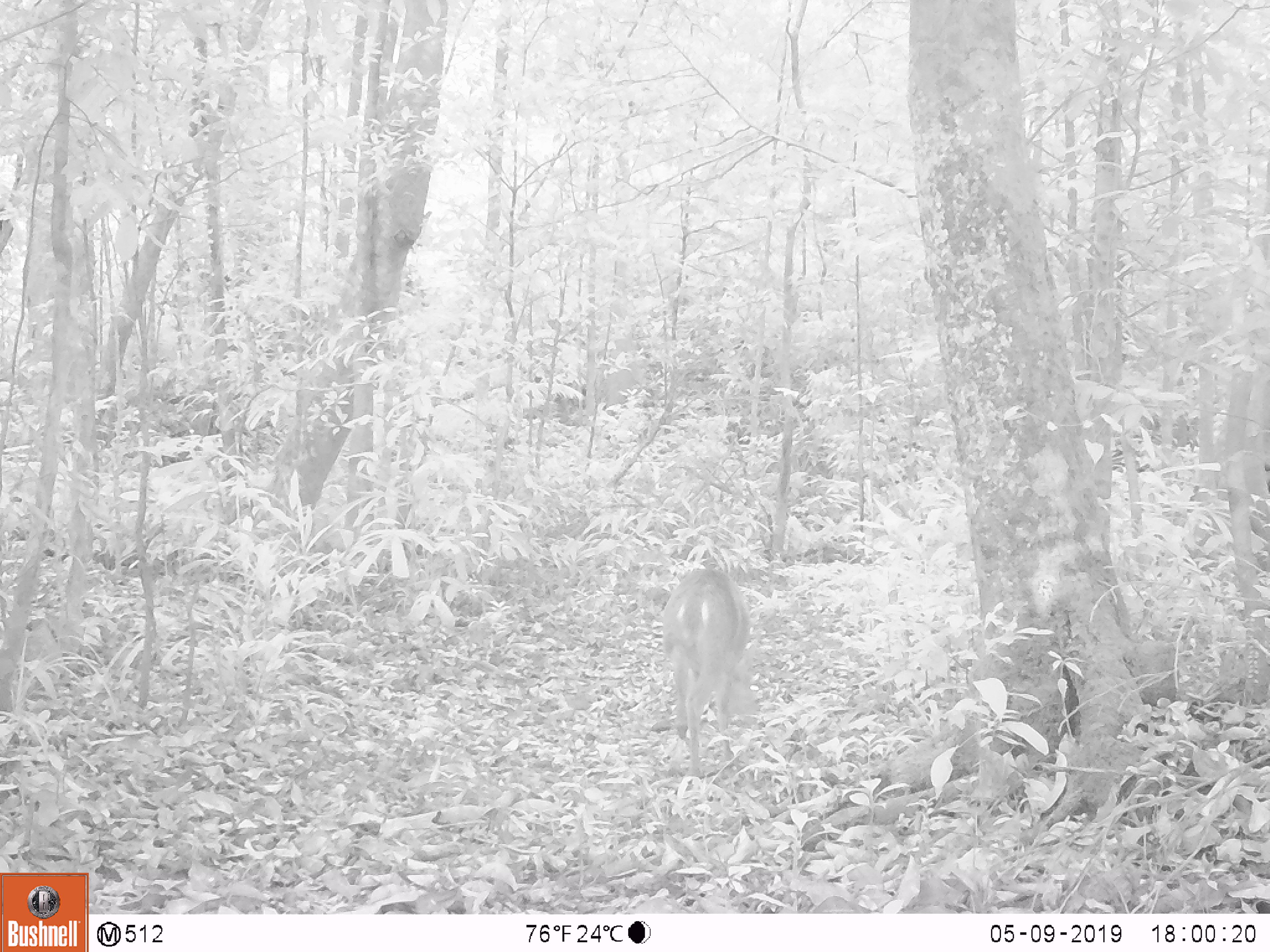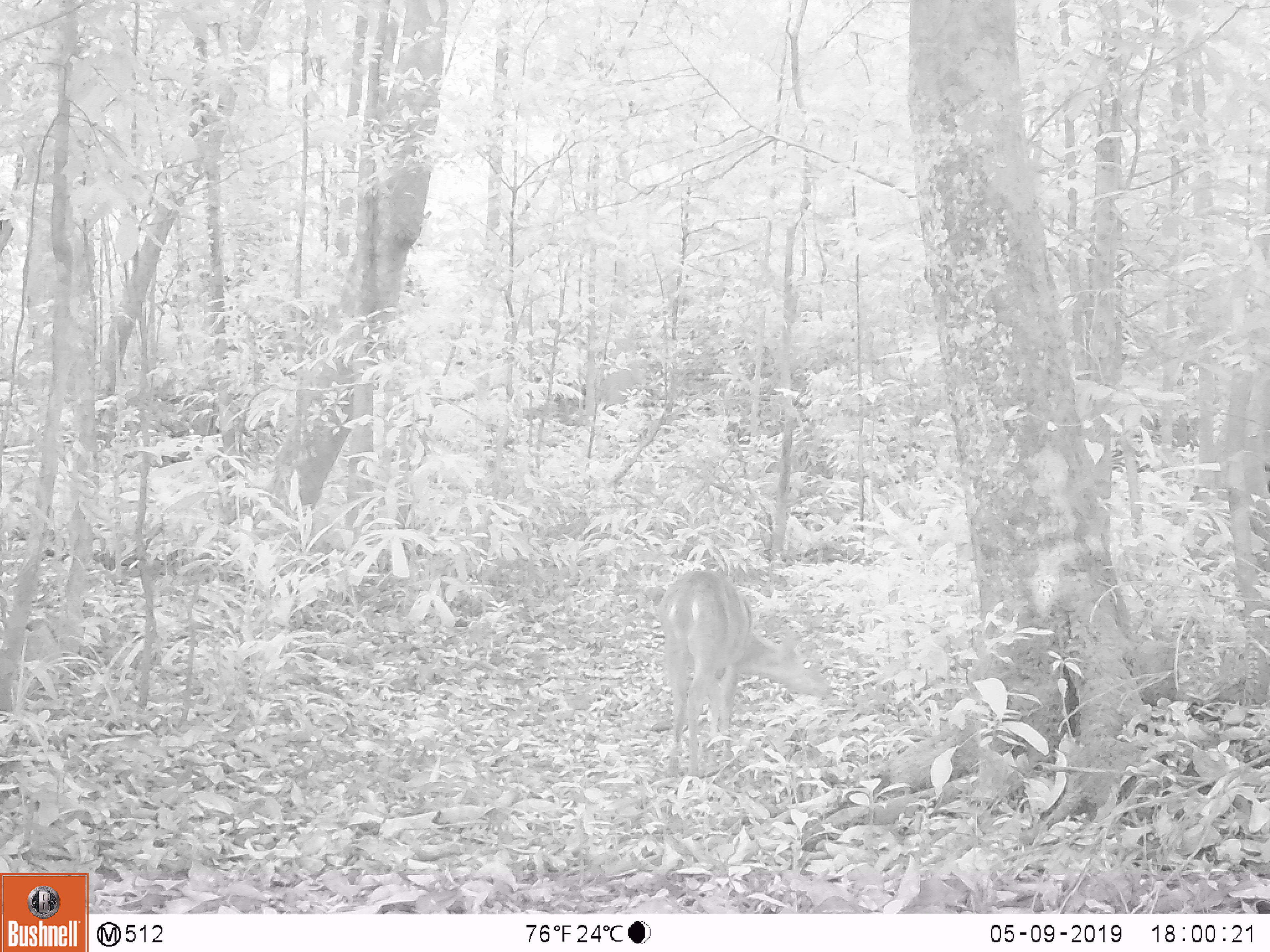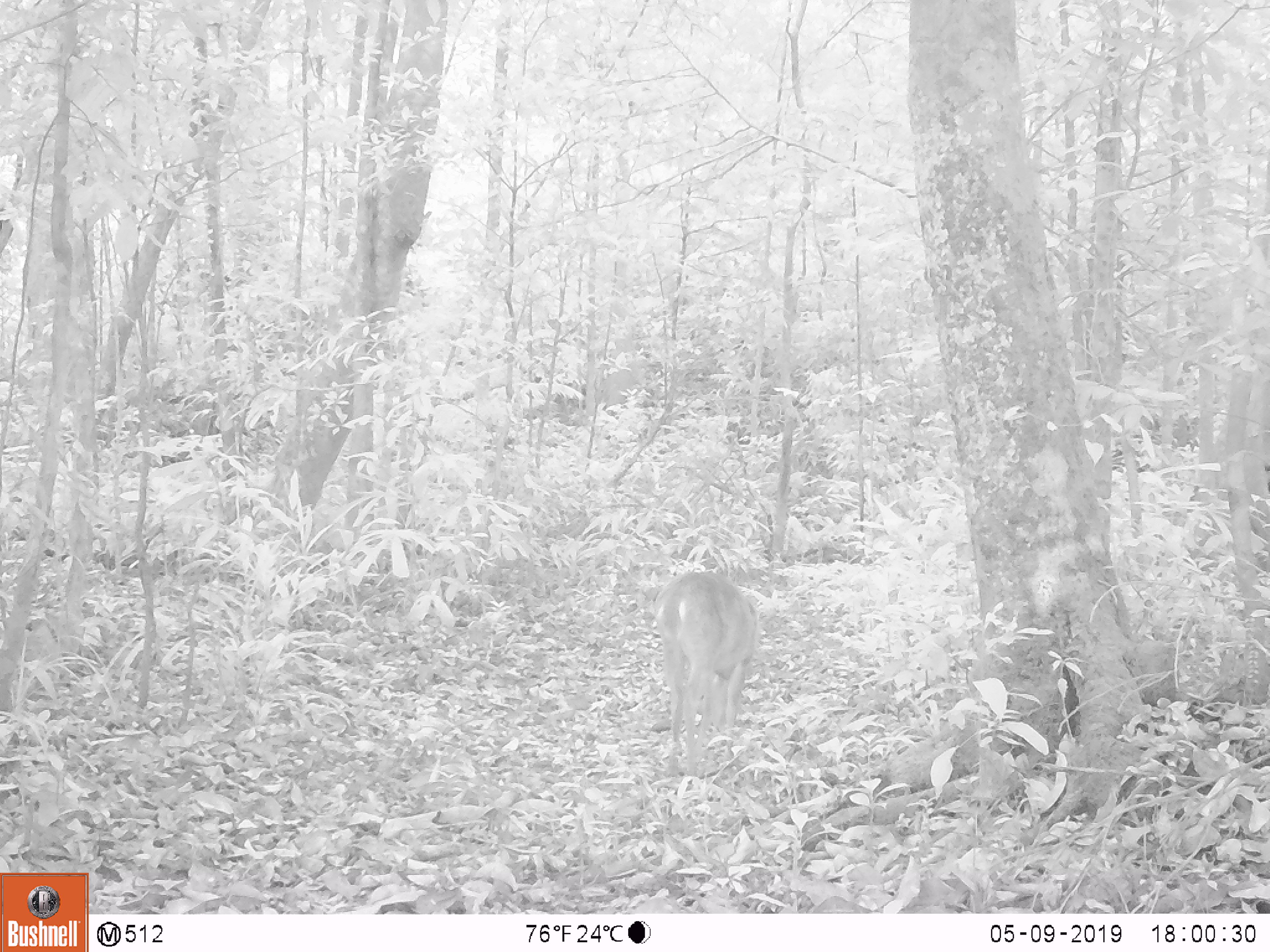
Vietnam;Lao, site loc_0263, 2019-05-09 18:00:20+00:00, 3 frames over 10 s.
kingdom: Animalia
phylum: Chordata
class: Mammalia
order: Artiodactyla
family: Cervidae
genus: Muntiacus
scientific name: Muntiacus vuquangensis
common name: large-antlered muntjac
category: large antlered muntjac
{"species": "large antlered muntjac (large-antlered muntjac) (Muntiacus vuquangensis)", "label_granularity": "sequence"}